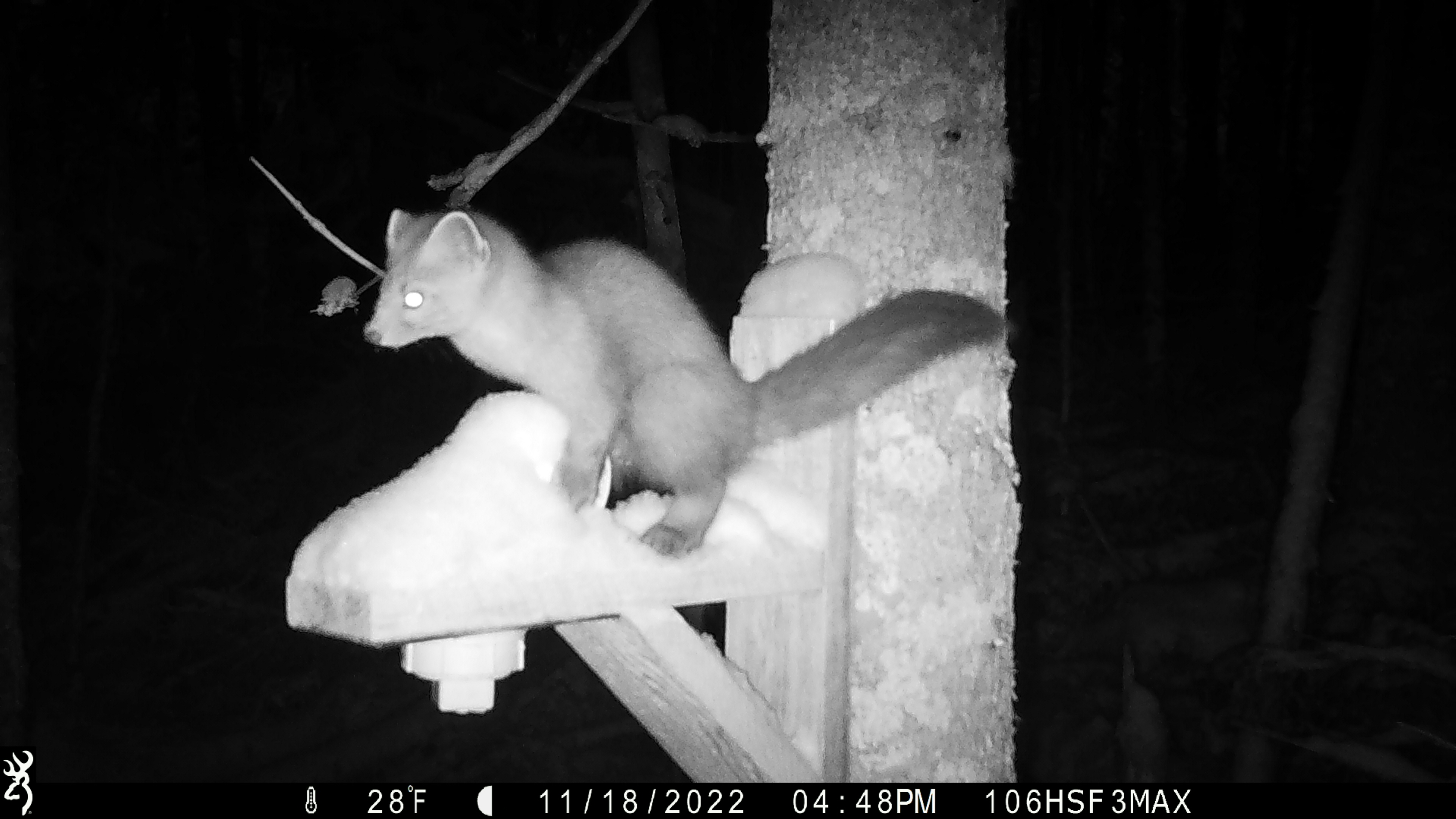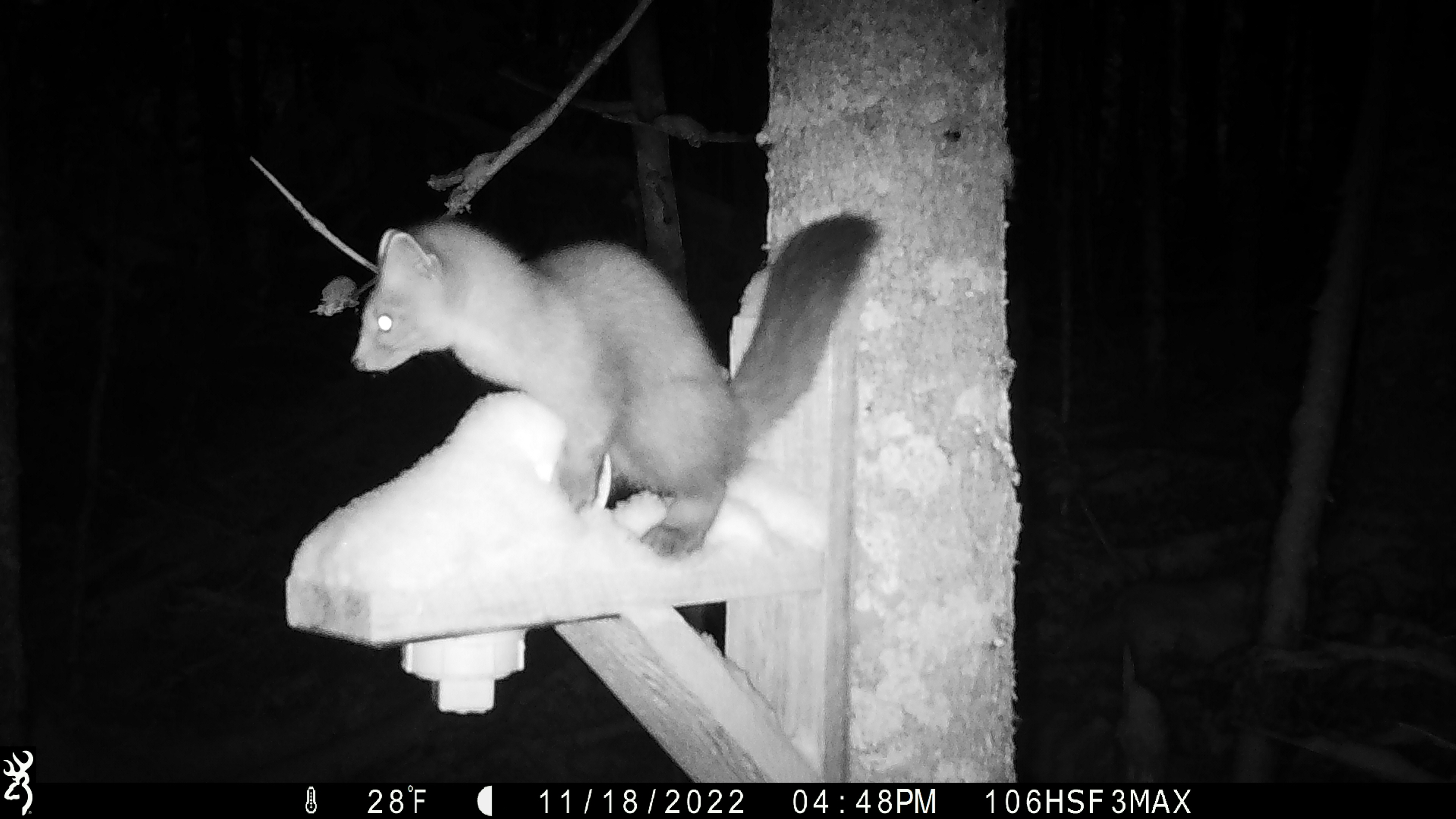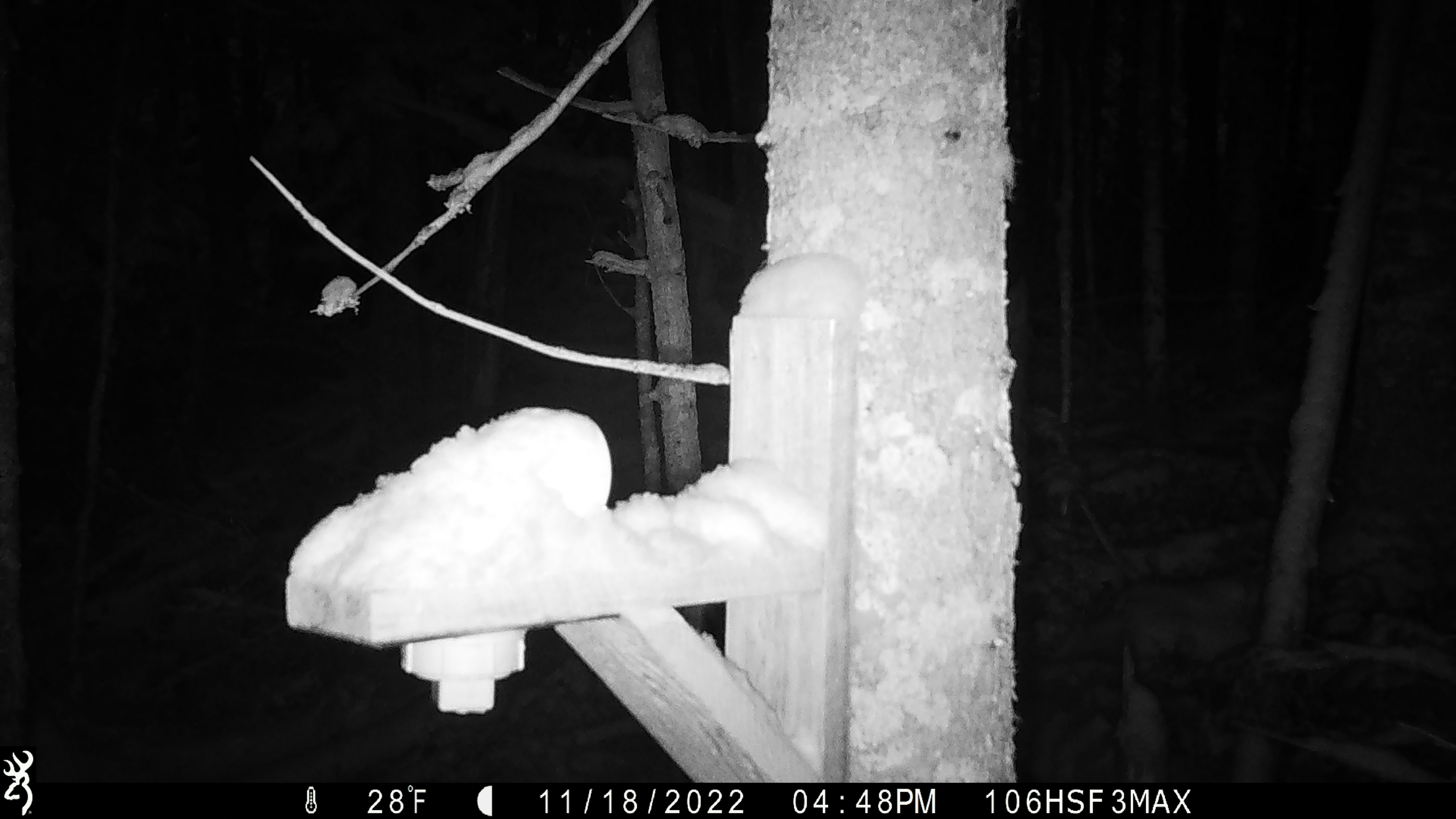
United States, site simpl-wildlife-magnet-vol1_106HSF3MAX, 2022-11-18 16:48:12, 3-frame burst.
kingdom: Animalia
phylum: Chordata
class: Mammalia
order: Carnivora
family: Mustelidae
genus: Martes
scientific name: Martes americana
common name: american marten